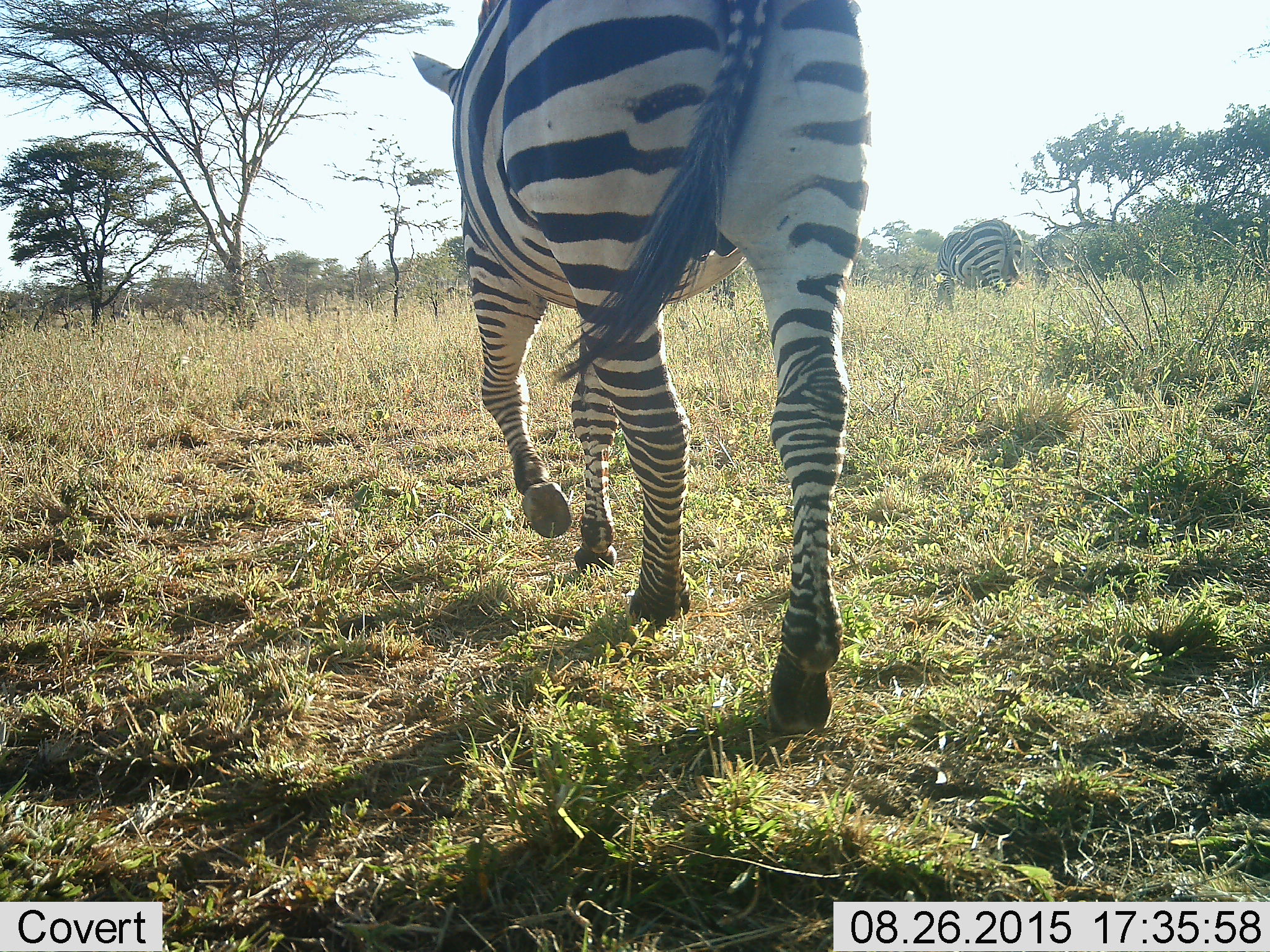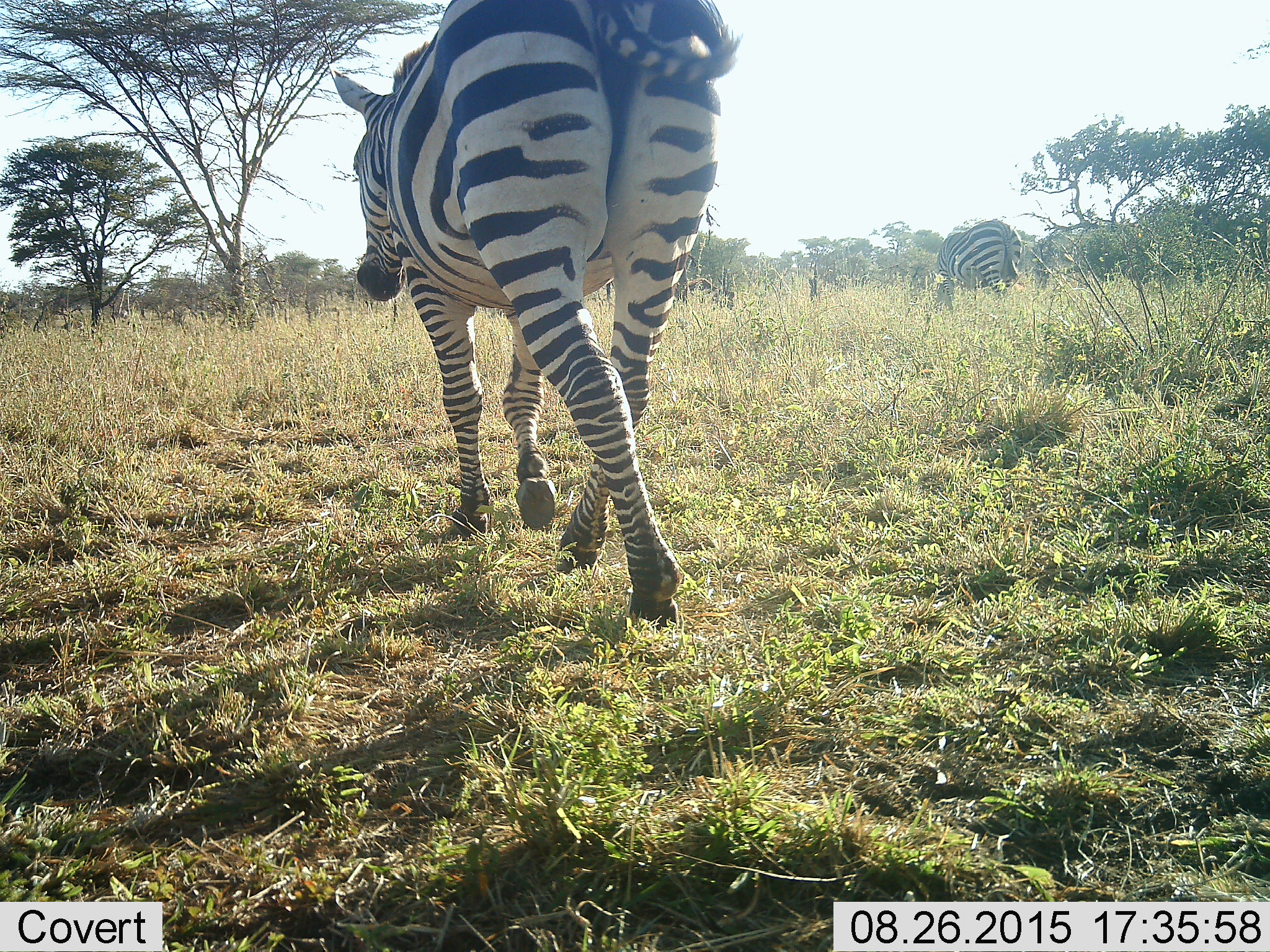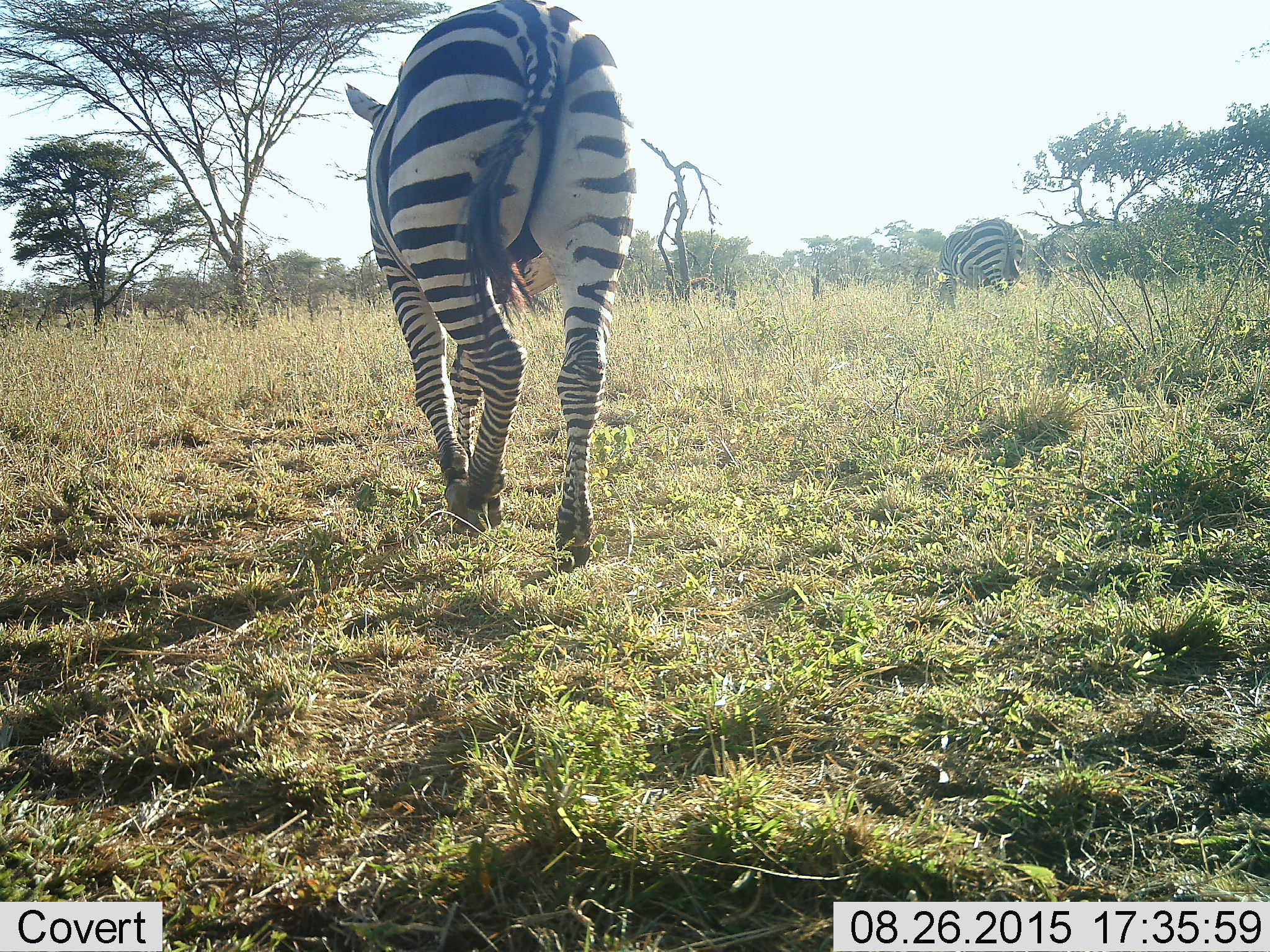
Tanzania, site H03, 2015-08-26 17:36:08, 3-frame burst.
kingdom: Animalia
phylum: Chordata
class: Mammalia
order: Perissodactyla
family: Equidae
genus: Equus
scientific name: Equus quagga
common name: plains zebra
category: zebra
Zebra (plains zebra) (Equus quagga), count 2. Behavior (volunteer vote fractions): standing 20%, resting 0%, moving 100%, interacting 0%. Young present (vote fraction): 0%. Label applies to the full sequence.